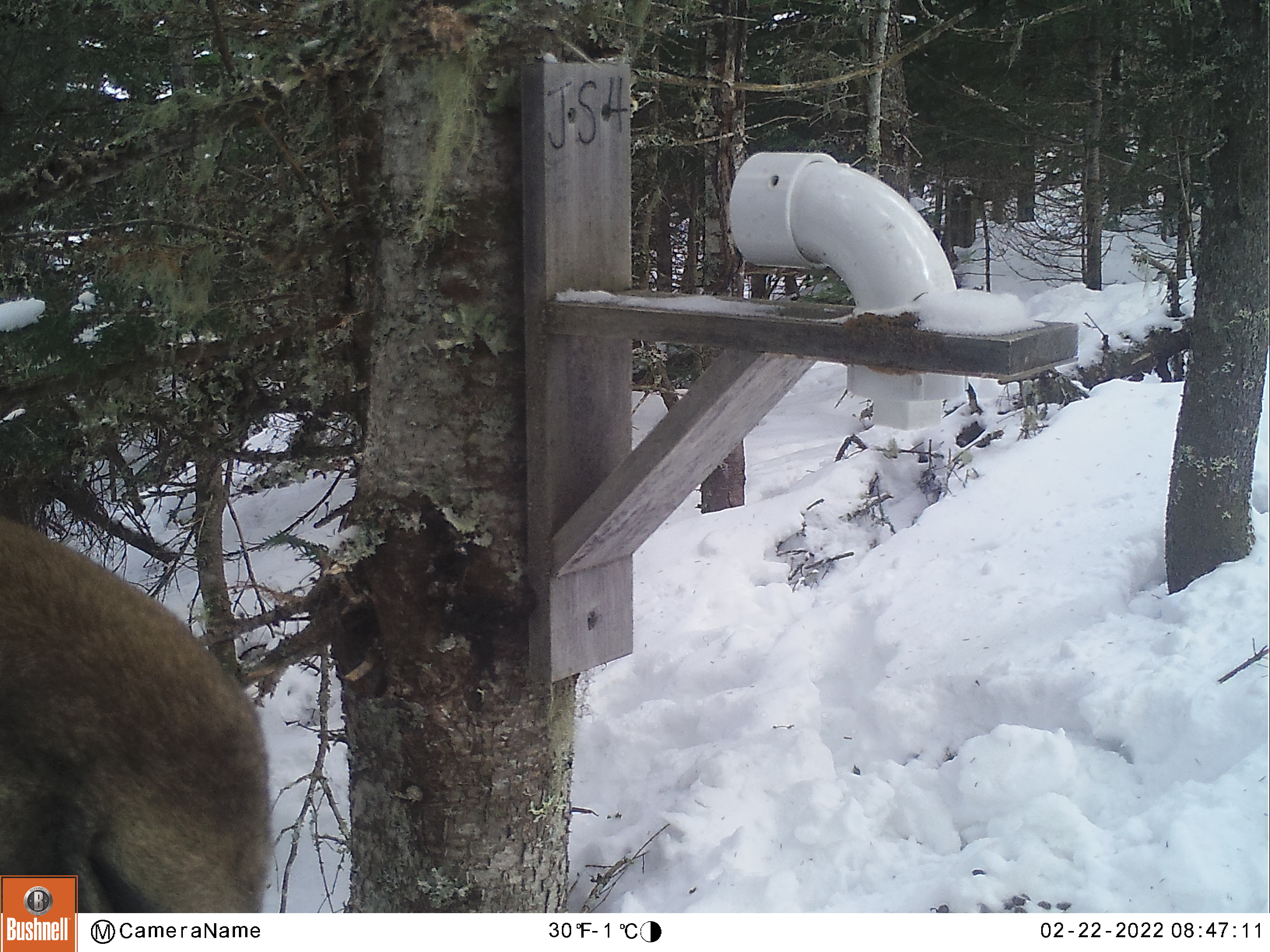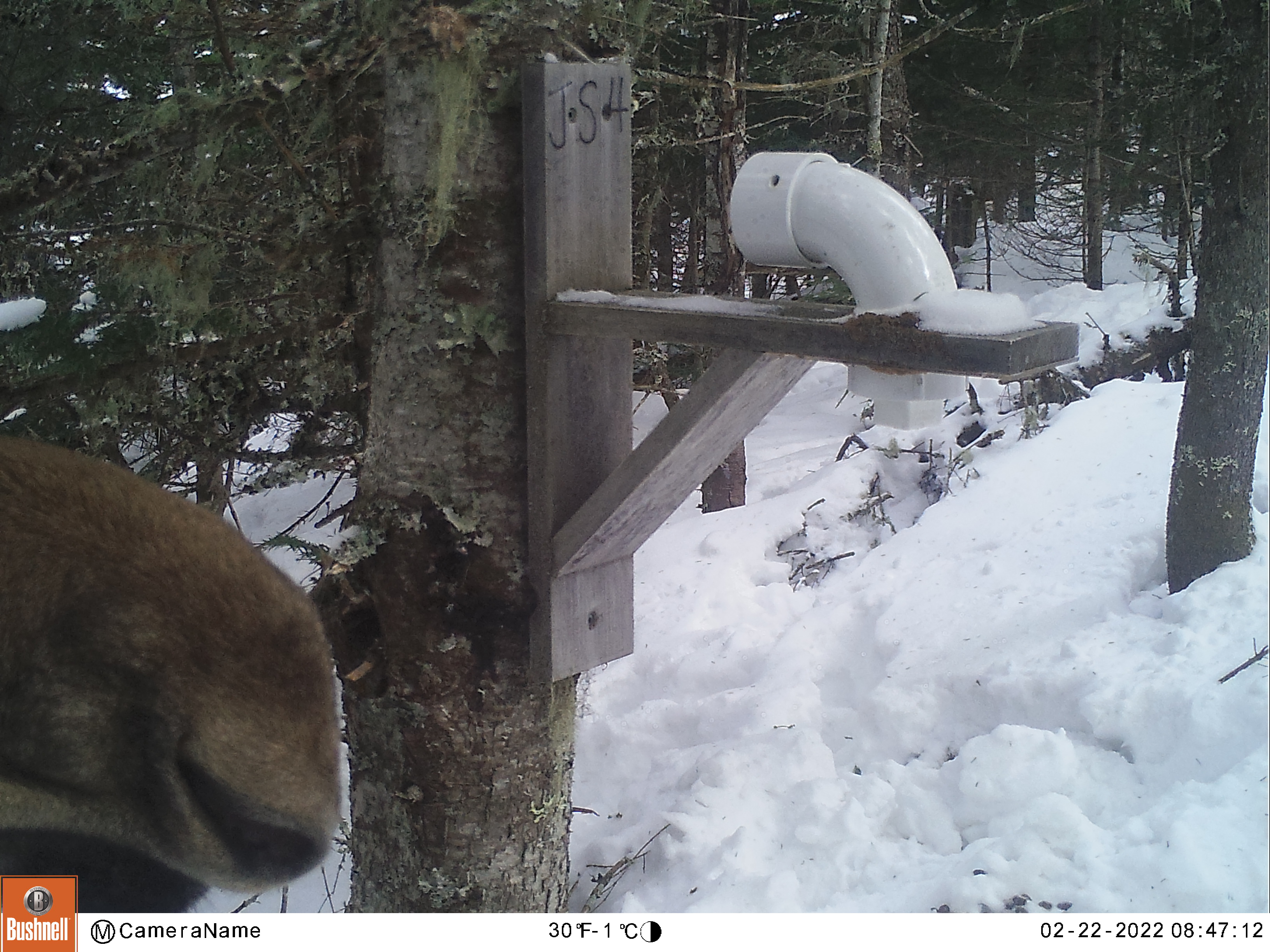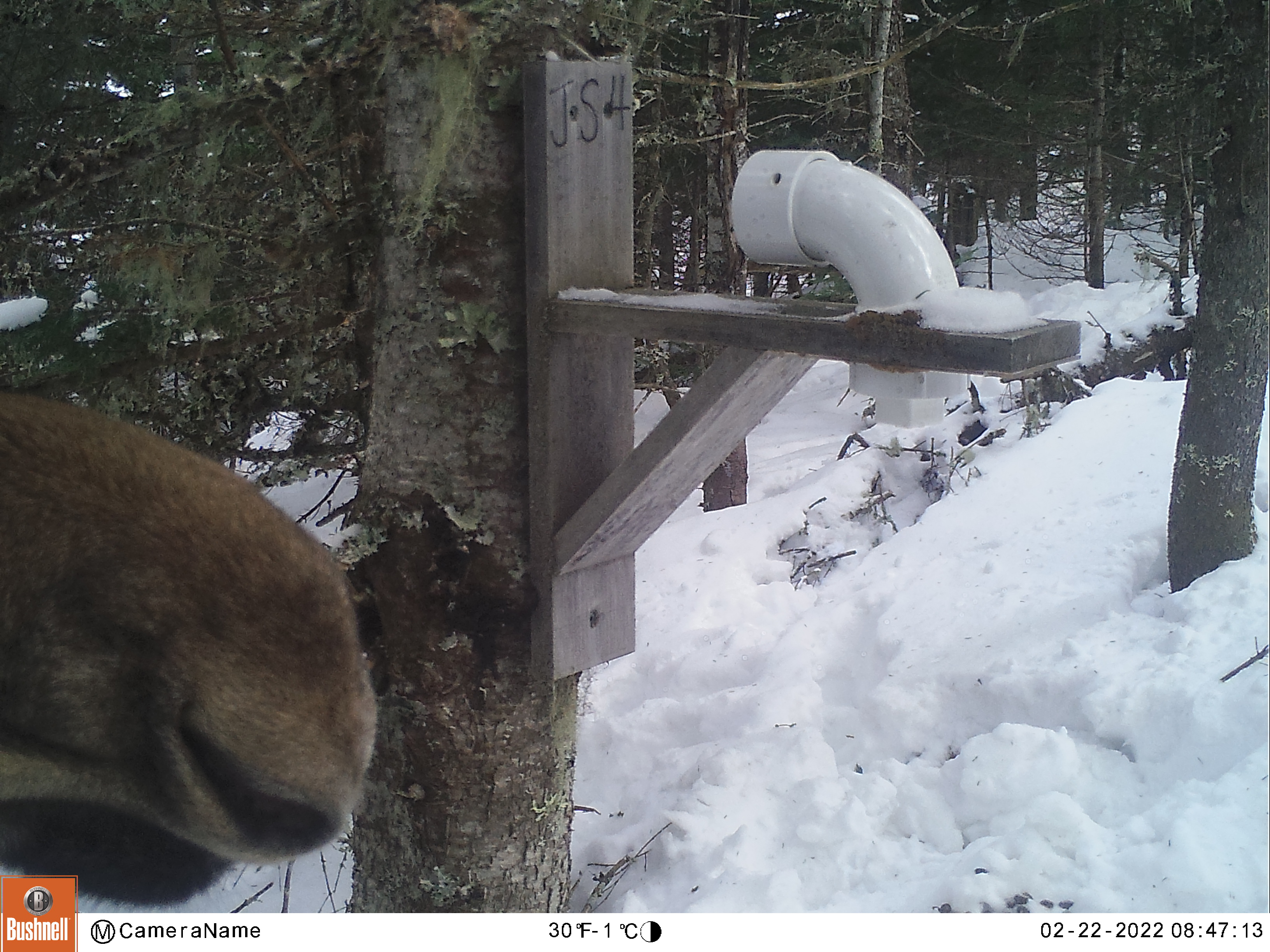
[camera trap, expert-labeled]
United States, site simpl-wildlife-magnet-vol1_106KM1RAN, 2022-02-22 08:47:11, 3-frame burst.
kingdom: Animalia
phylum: Chordata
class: Mammalia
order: Artiodactyla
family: Cervidae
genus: Alces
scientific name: Alces alces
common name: moose